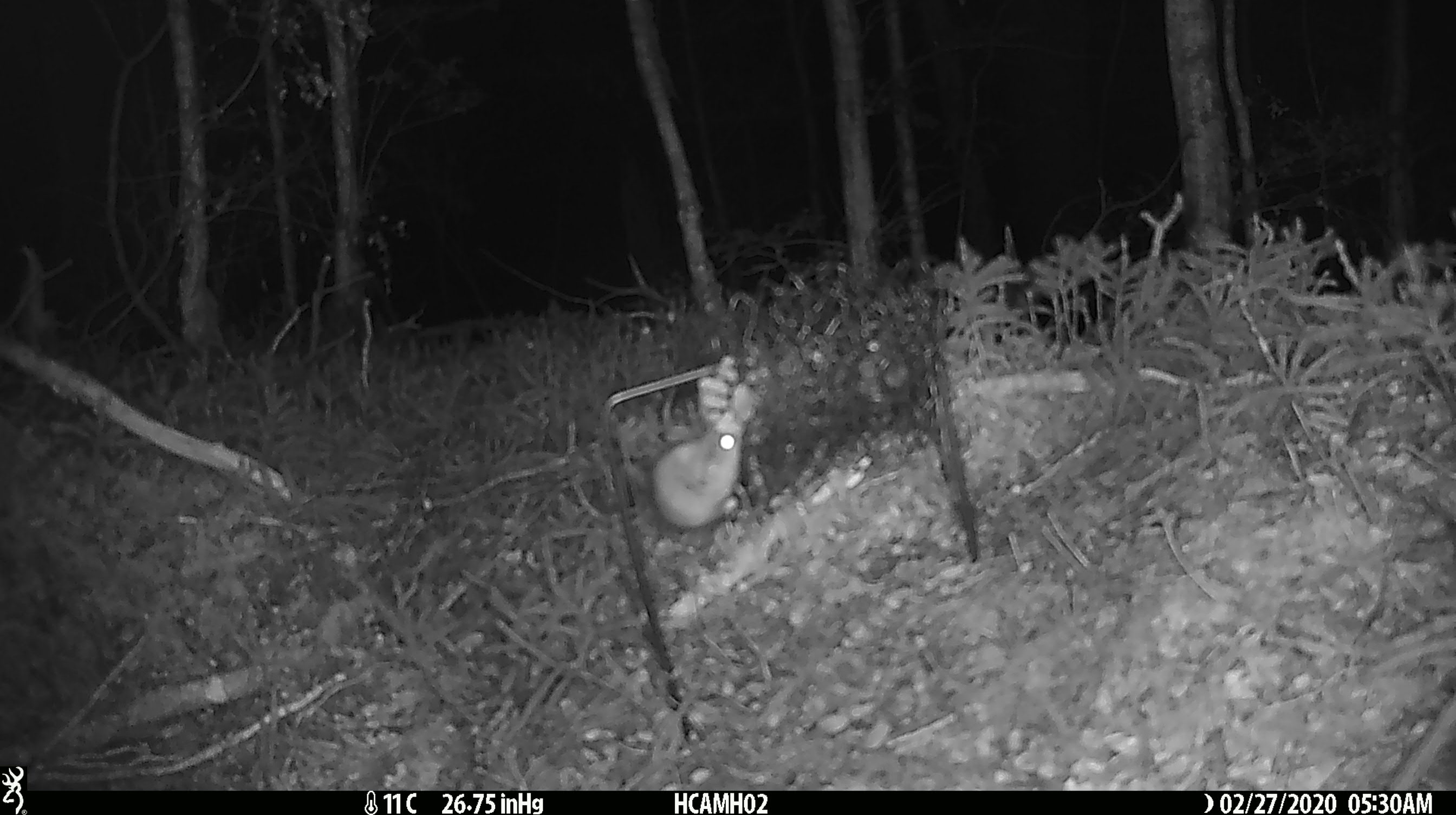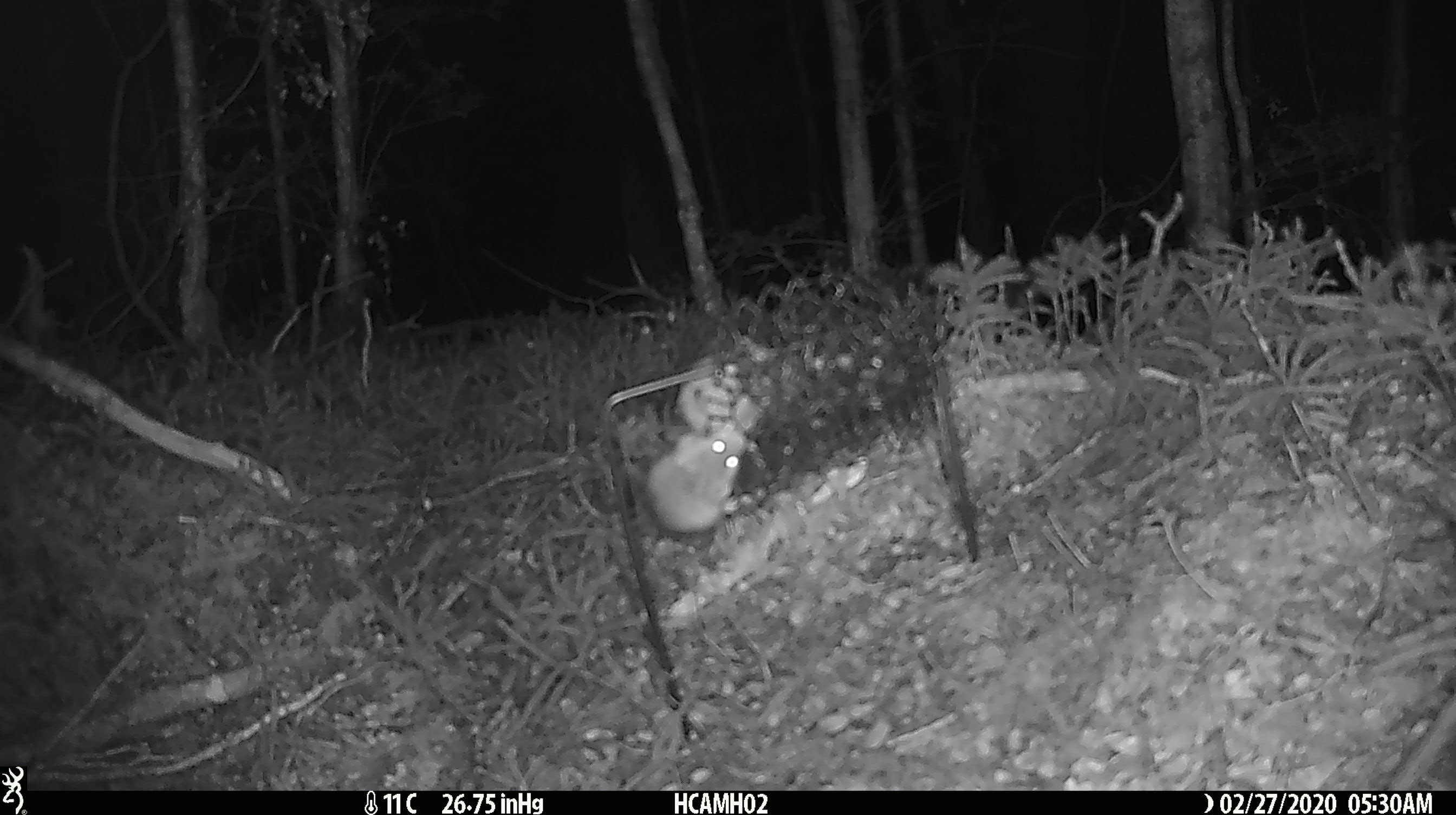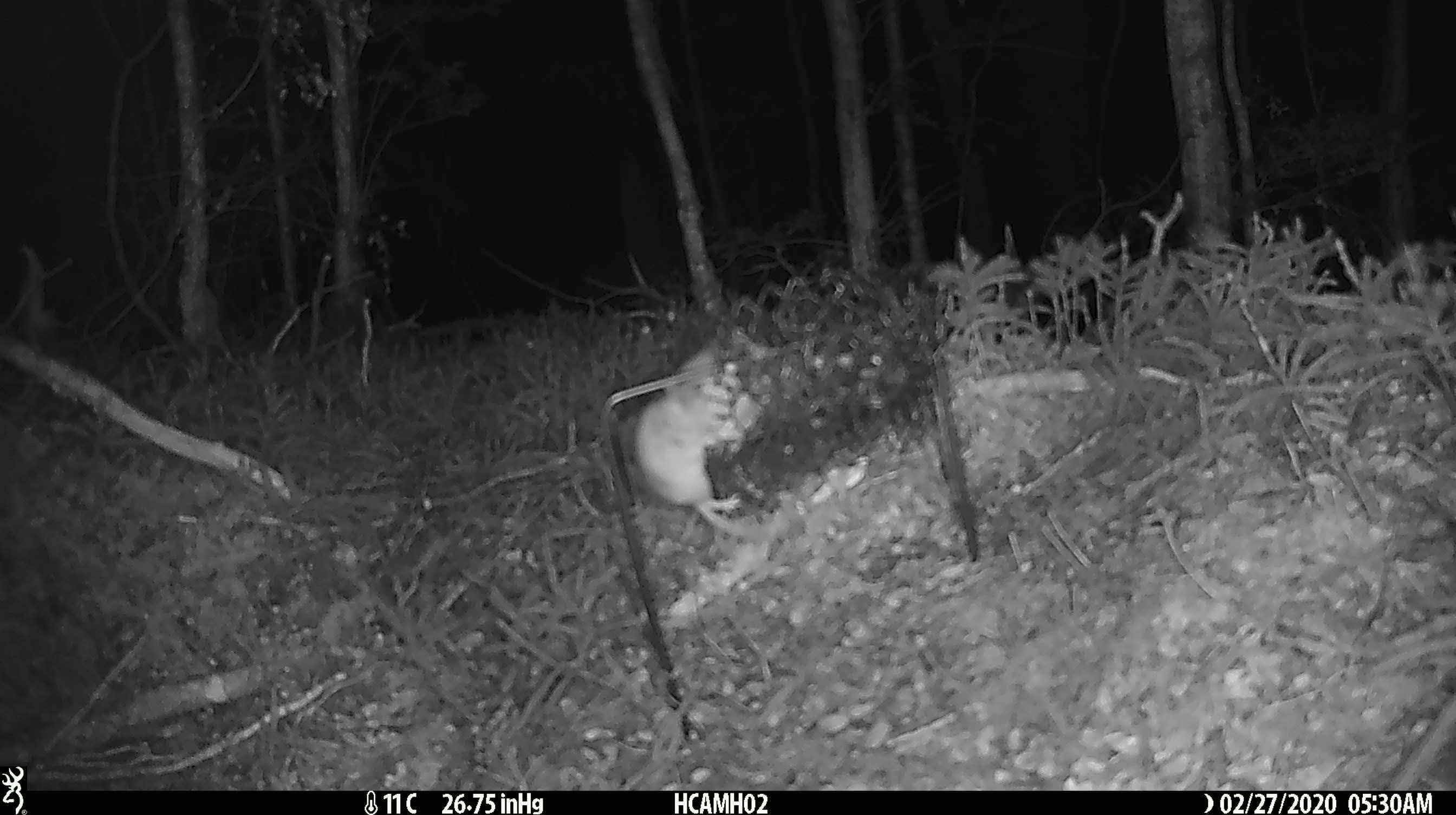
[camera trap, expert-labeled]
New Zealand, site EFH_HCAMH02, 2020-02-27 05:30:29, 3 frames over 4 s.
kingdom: Animalia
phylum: Chordata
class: Mammalia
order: Rodentia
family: Muridae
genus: Mus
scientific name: Mus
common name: mouse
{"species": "mouse (Mus)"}